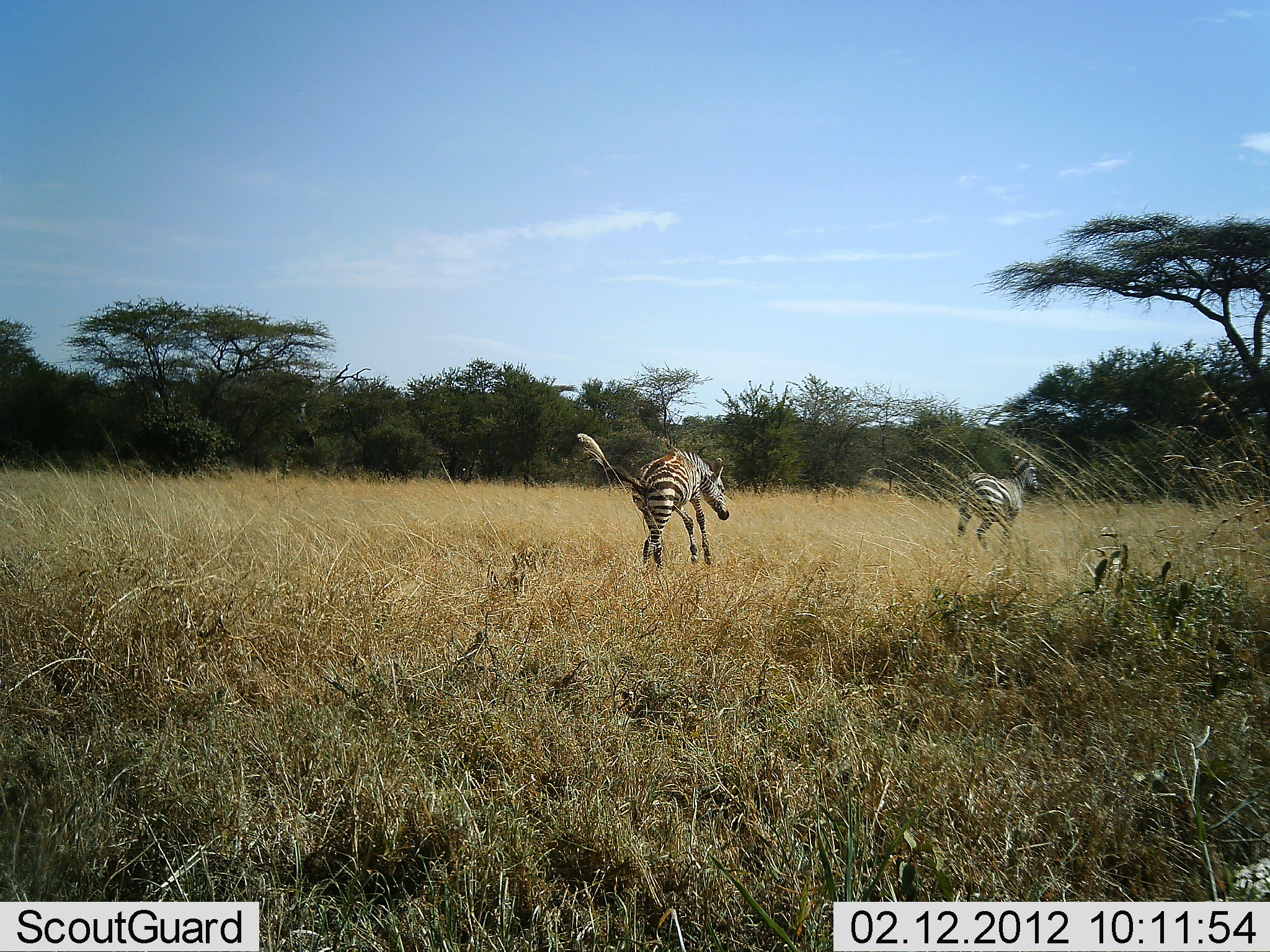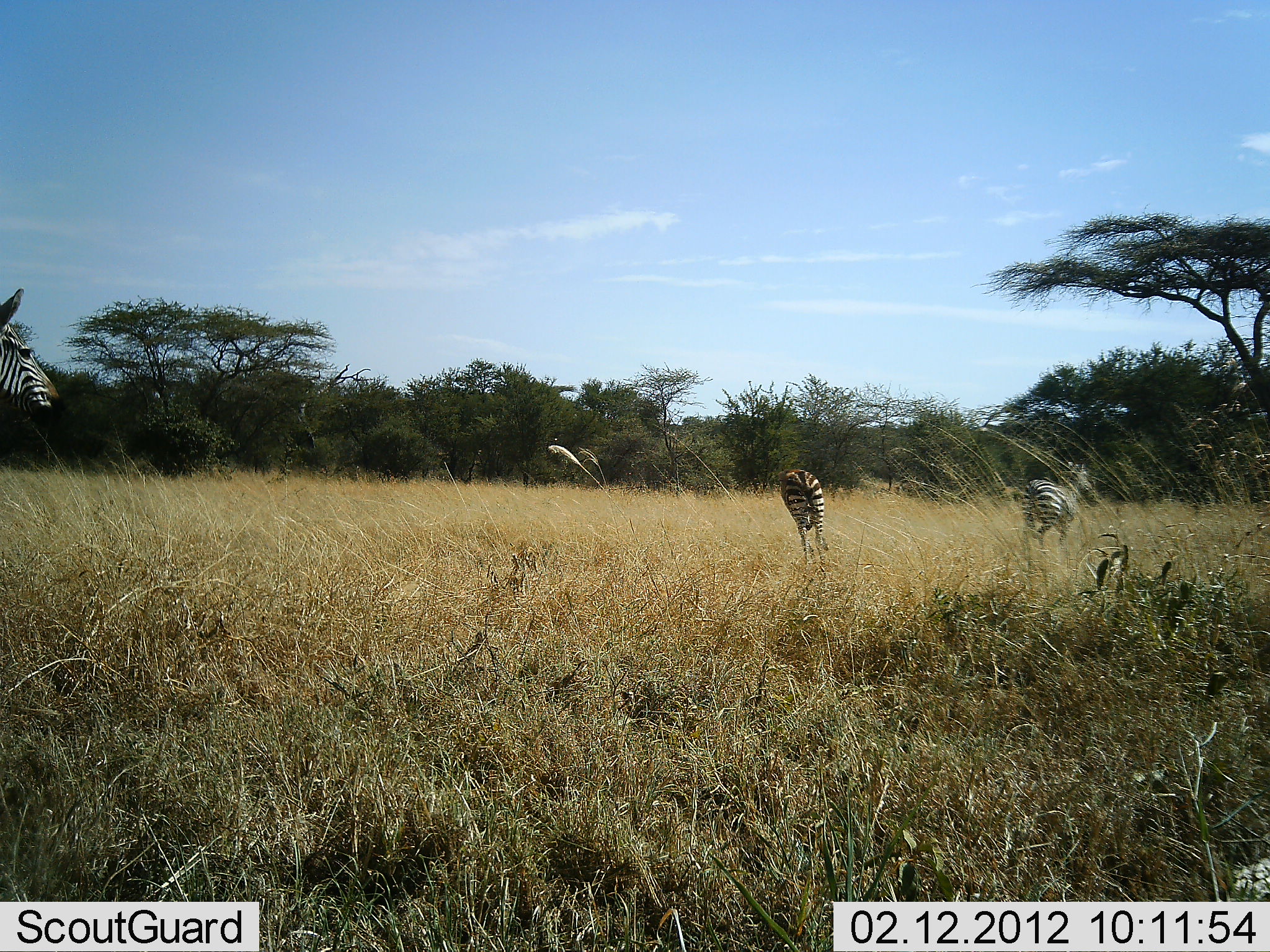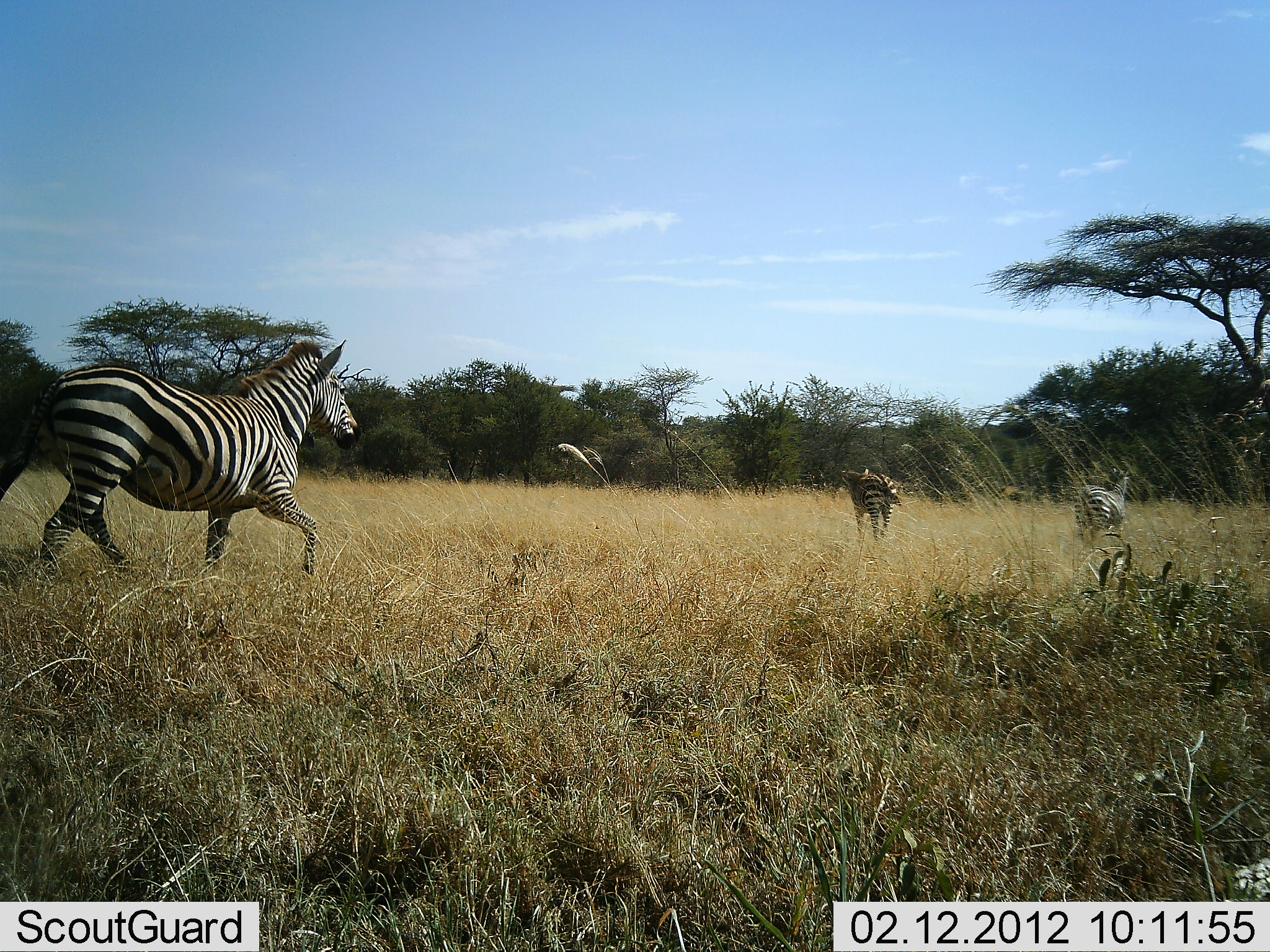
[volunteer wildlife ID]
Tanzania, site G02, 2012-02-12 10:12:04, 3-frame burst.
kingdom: Animalia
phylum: Chordata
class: Mammalia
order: Perissodactyla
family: Equidae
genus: Equus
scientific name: Equus quagga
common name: plains zebra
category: zebra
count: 3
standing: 12%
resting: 0%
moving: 94%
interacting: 0%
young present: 15%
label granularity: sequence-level